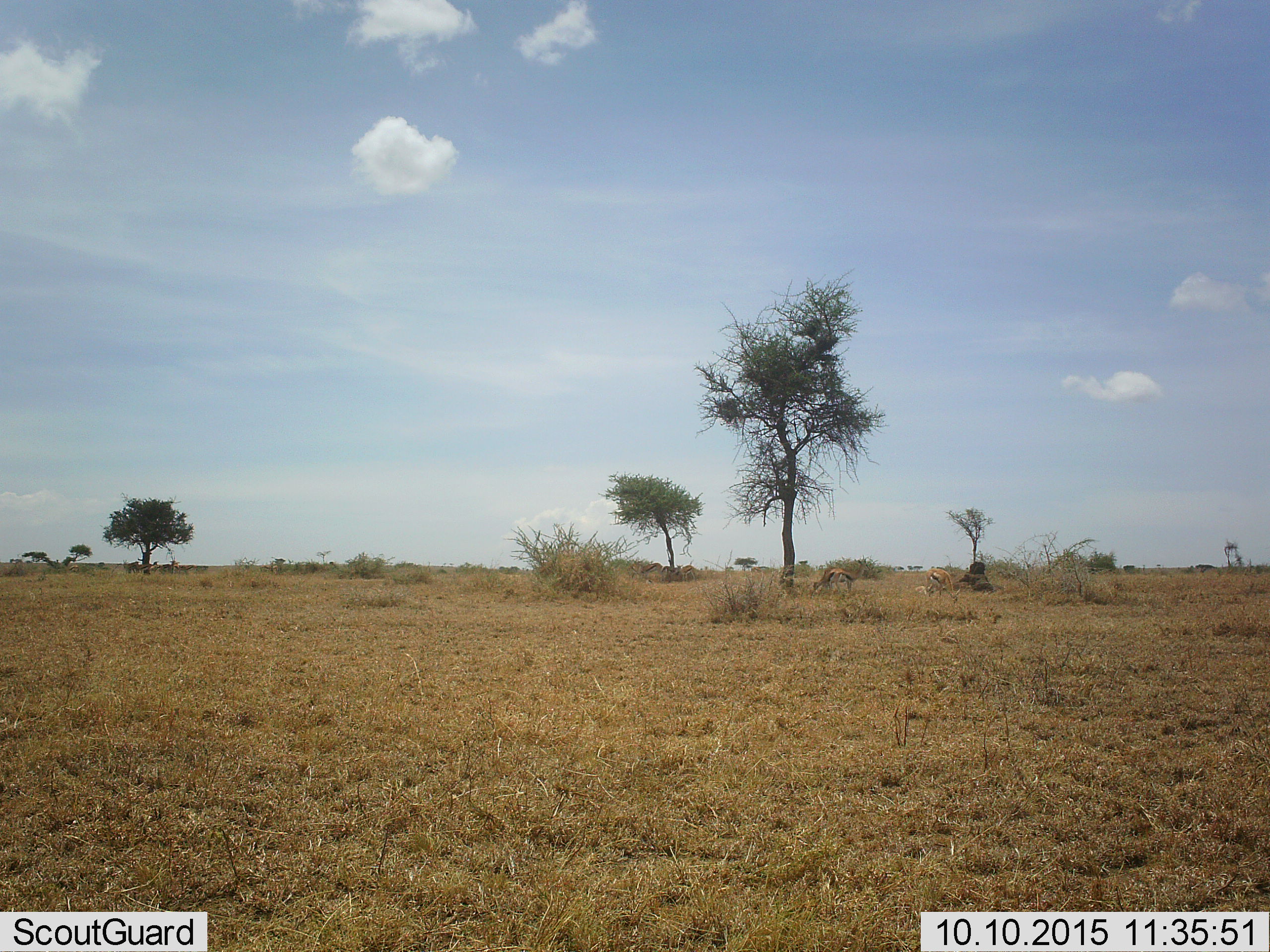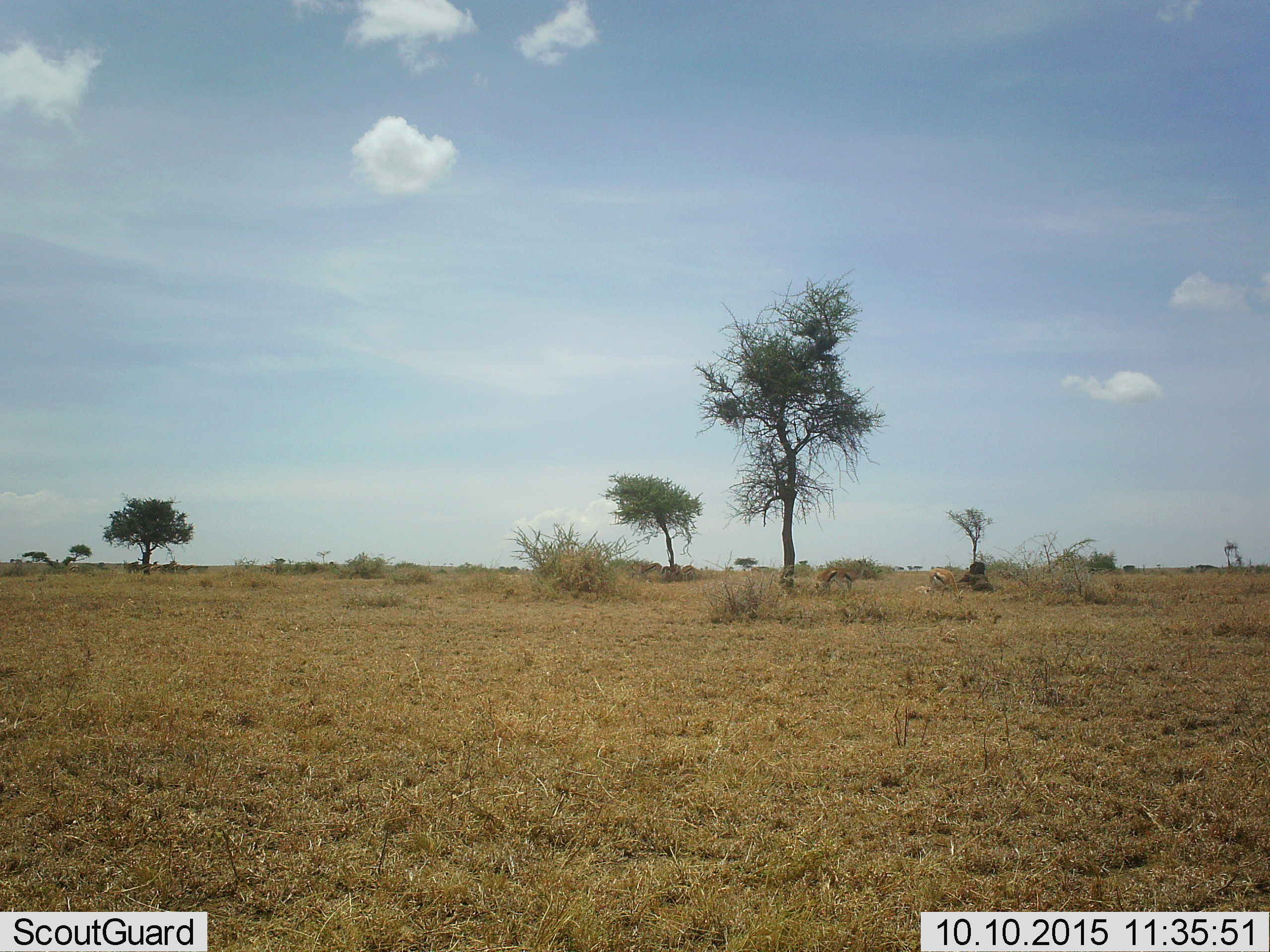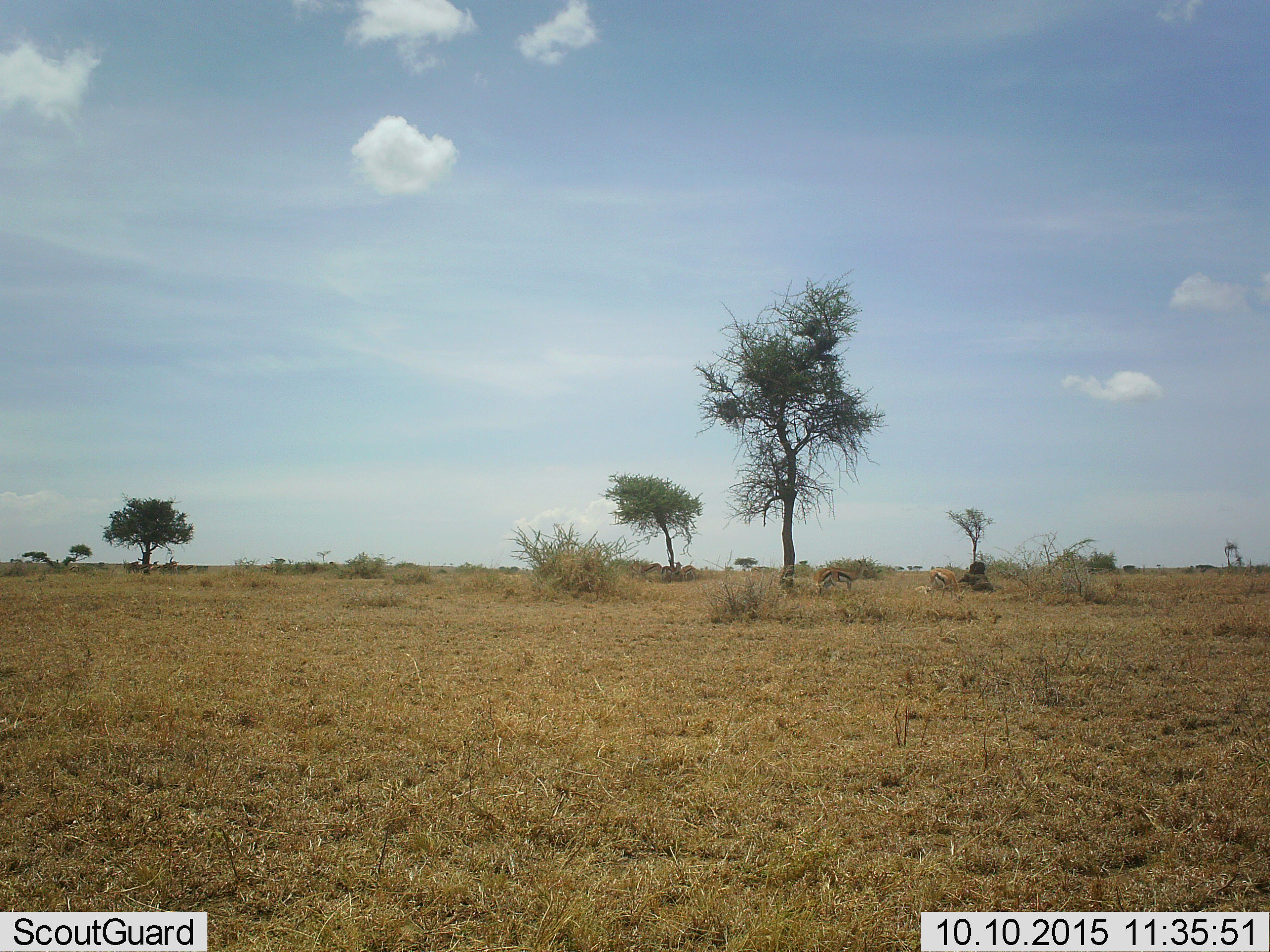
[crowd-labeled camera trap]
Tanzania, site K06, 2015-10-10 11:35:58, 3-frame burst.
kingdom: Animalia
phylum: Chordata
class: Mammalia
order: Artiodactyla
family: Bovidae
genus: Eudorcas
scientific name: Eudorcas thomsonii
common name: thomson's gazelle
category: gazellethomsons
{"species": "gazellethomsons (thomson's gazelle) (Eudorcas thomsonii)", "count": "3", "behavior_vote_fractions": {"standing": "44%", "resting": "33%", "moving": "11%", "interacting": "0%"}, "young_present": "0%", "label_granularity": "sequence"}